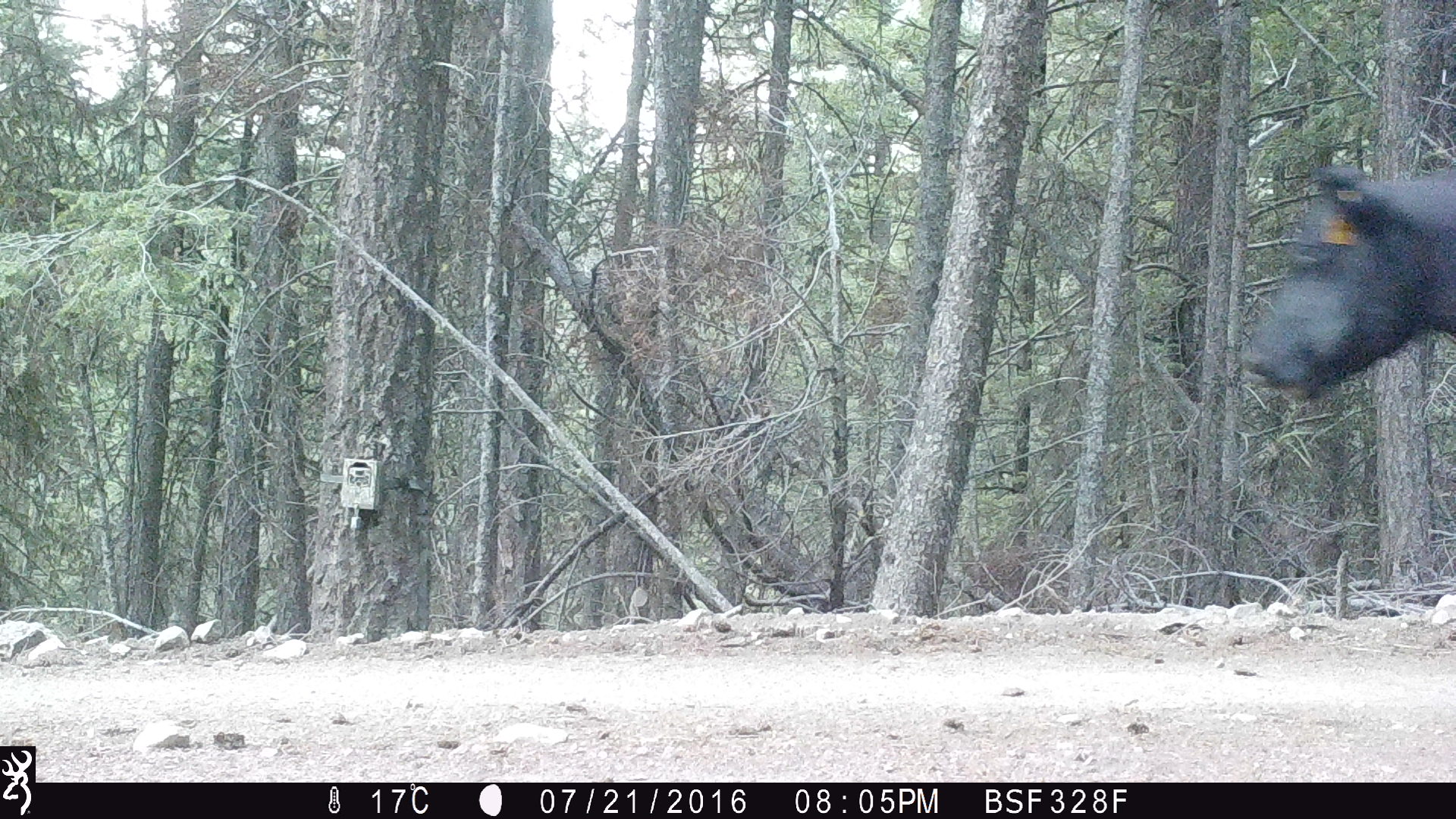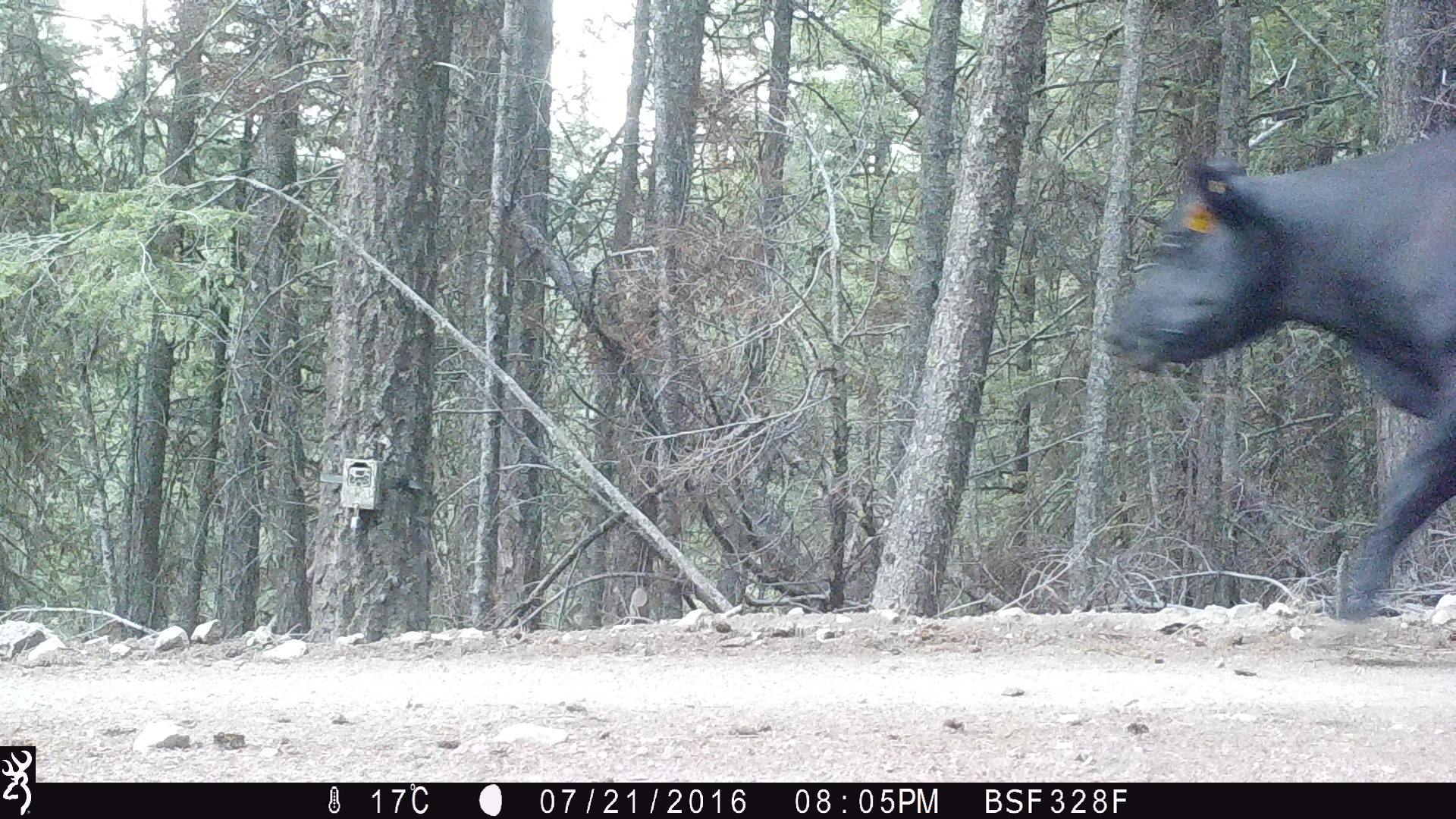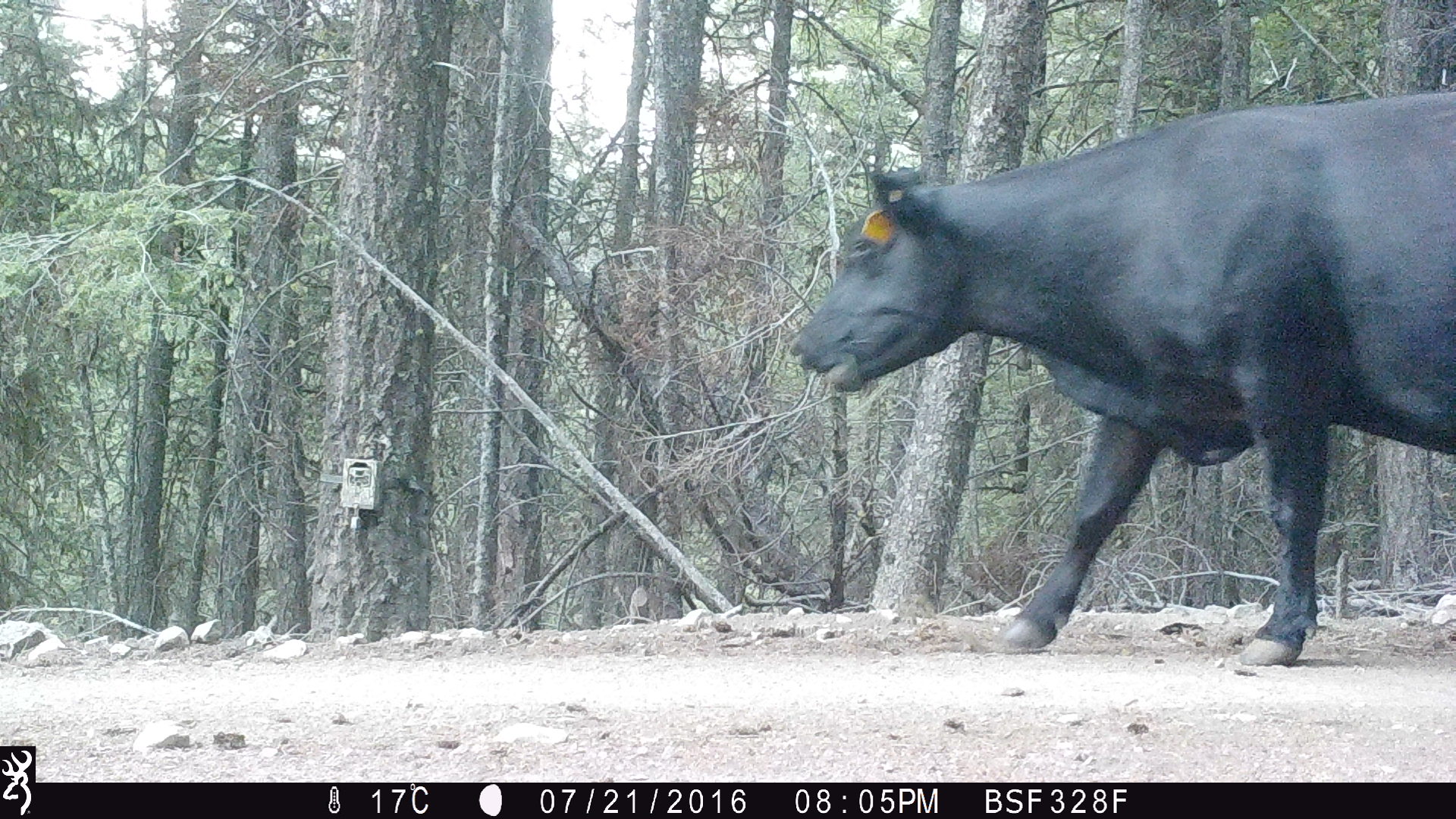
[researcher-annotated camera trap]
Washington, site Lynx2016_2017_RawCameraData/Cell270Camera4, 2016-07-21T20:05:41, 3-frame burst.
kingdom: Animalia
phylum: Chordata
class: Mammalia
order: Artiodactyla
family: Bovidae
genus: Bos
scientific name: Bos taurus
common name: domestic cattle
Domestic cattle (Bos taurus). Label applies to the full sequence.